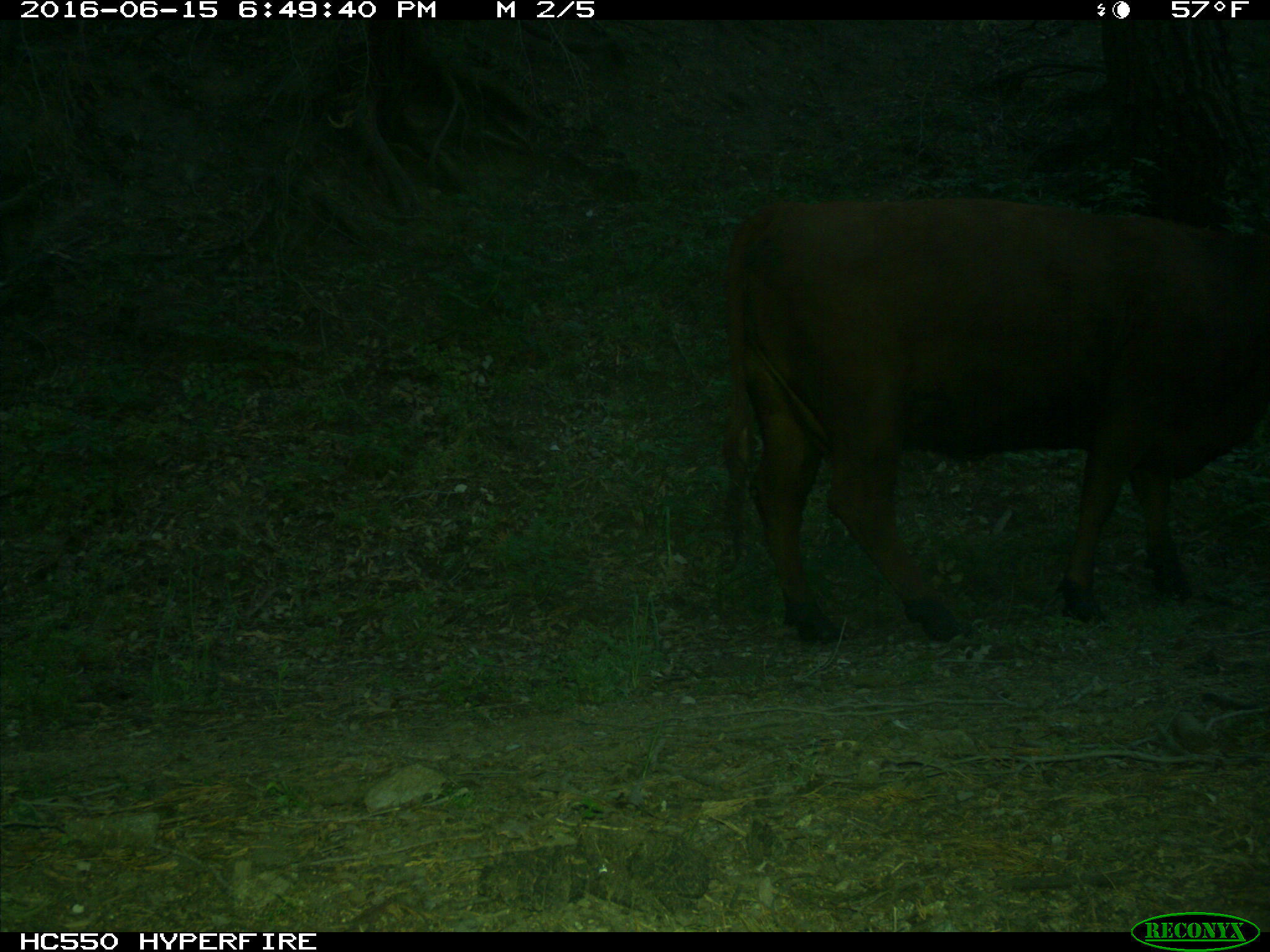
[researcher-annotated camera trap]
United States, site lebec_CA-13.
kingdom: Animalia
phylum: Chordata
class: Mammalia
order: Artiodactyla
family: Bovidae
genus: Bos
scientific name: Bos taurus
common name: domestic cow